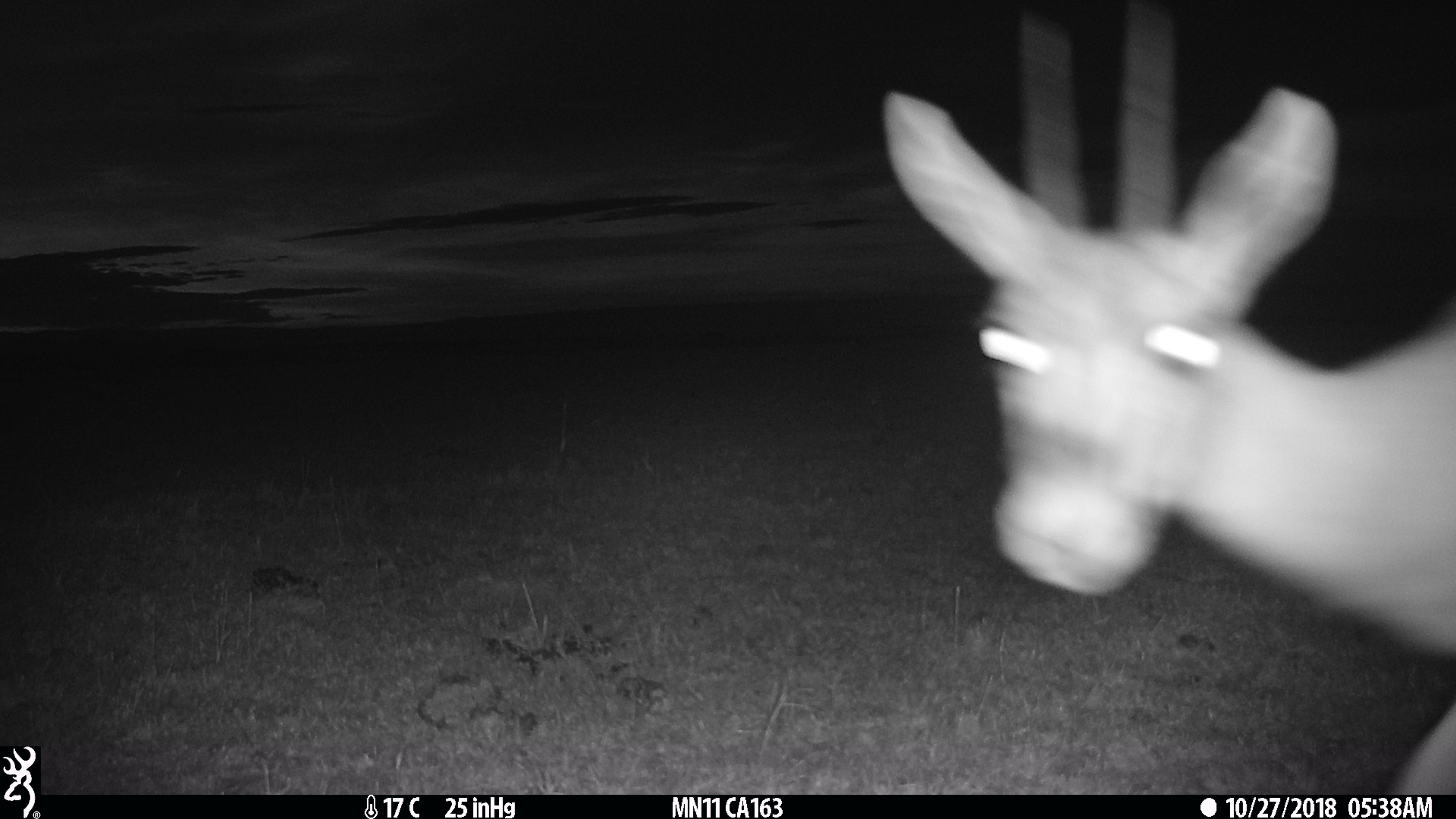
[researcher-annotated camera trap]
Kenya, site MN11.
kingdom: Animalia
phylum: Chordata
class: Mammalia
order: Artiodactyla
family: Bovidae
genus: Eudorcas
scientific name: Eudorcas thomsonii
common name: thomon's gazelle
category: gazelle thomsons